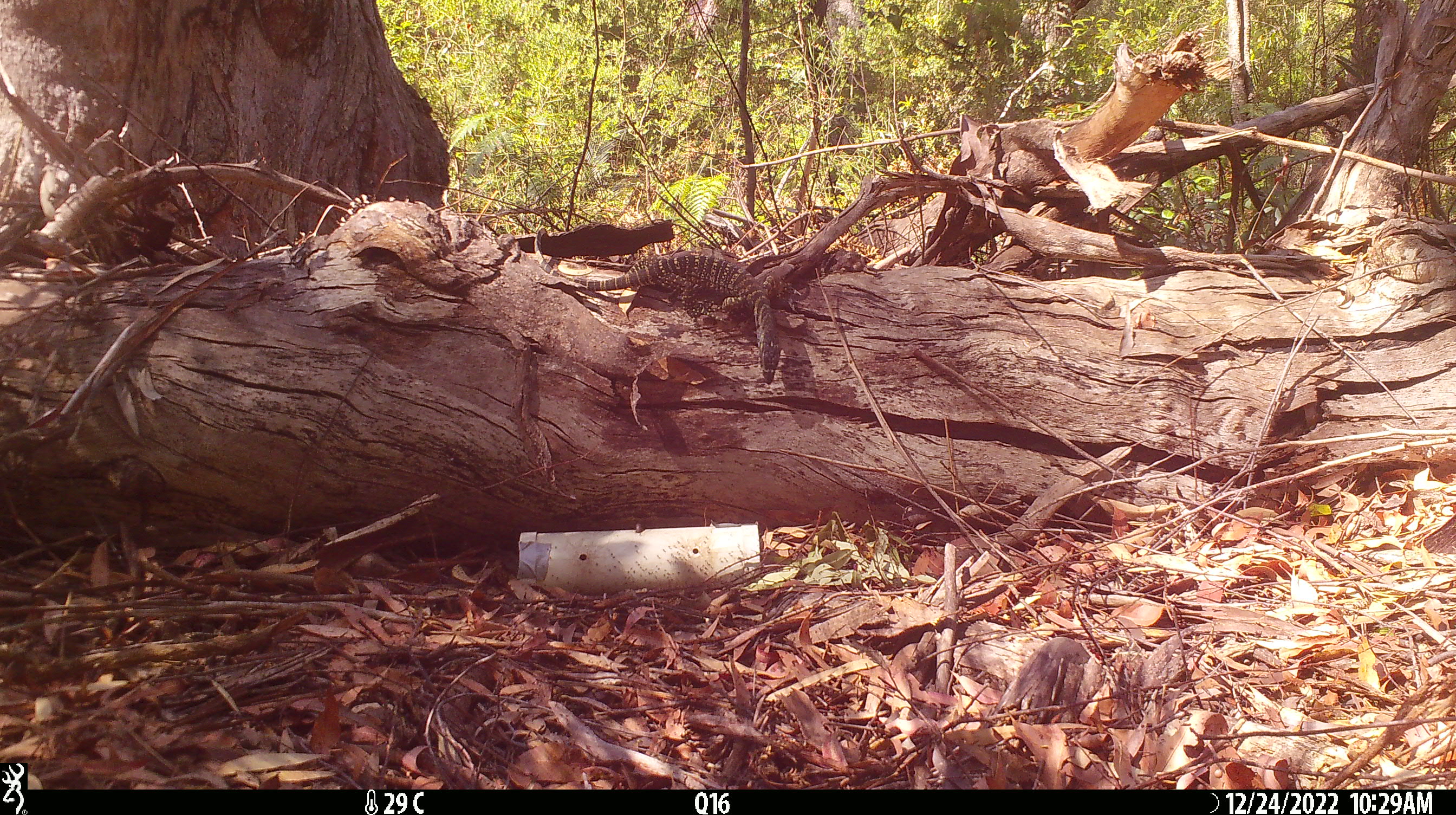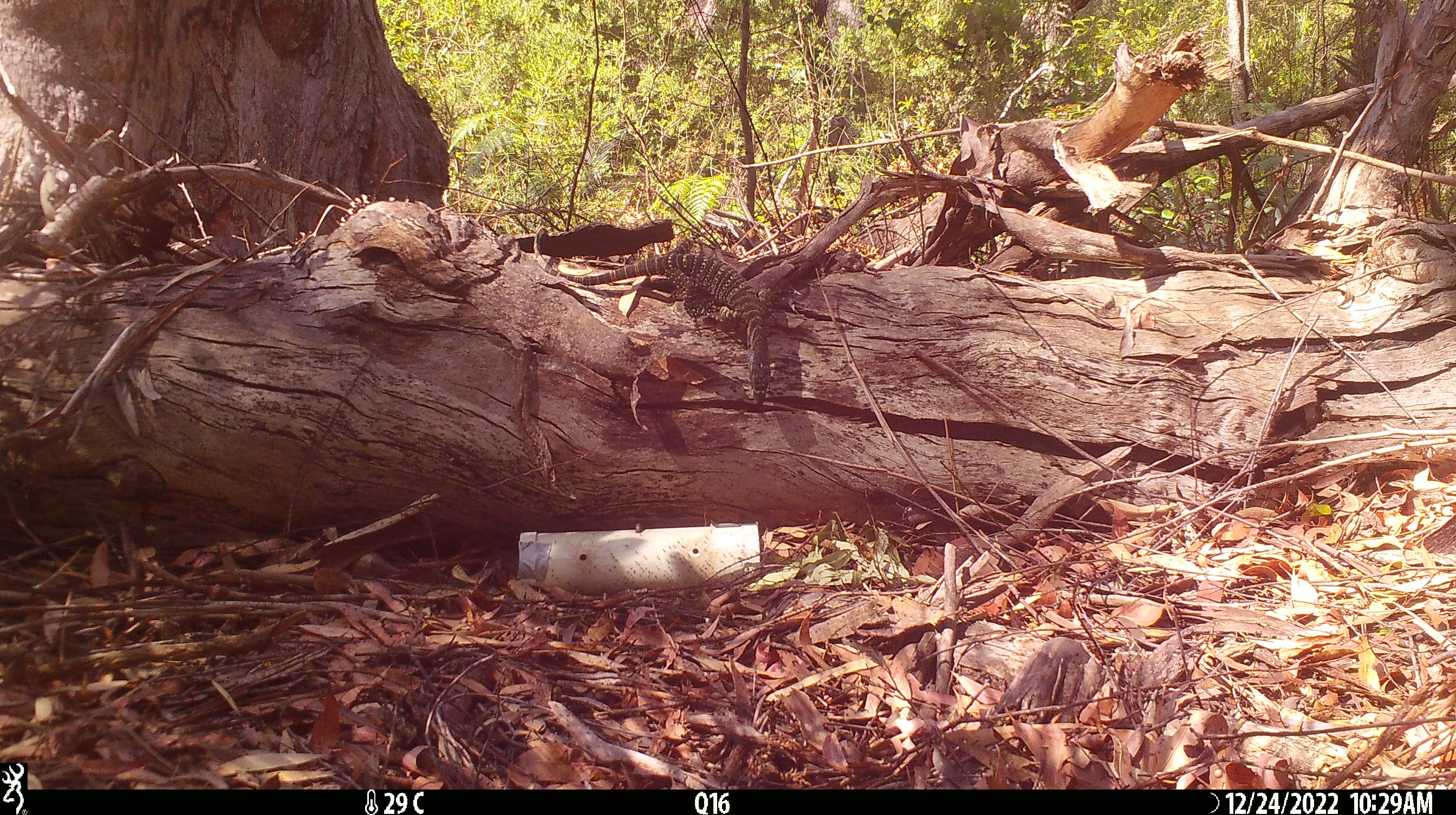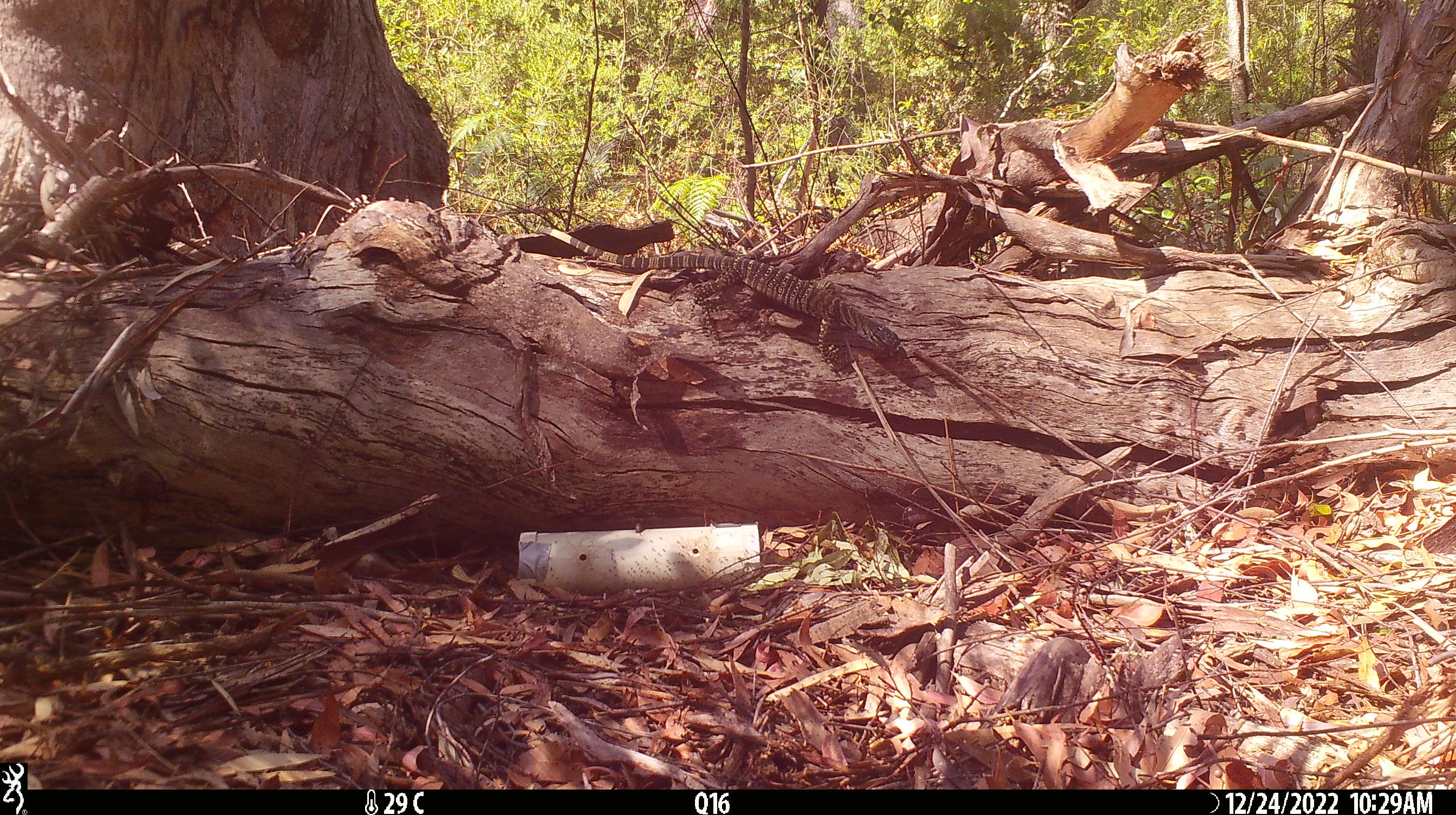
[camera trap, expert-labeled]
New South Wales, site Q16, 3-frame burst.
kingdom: Animalia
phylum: Chordata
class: Reptilia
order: Squamata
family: Varanidae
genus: Varanus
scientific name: Varanus varius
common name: lace monitor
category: goanna